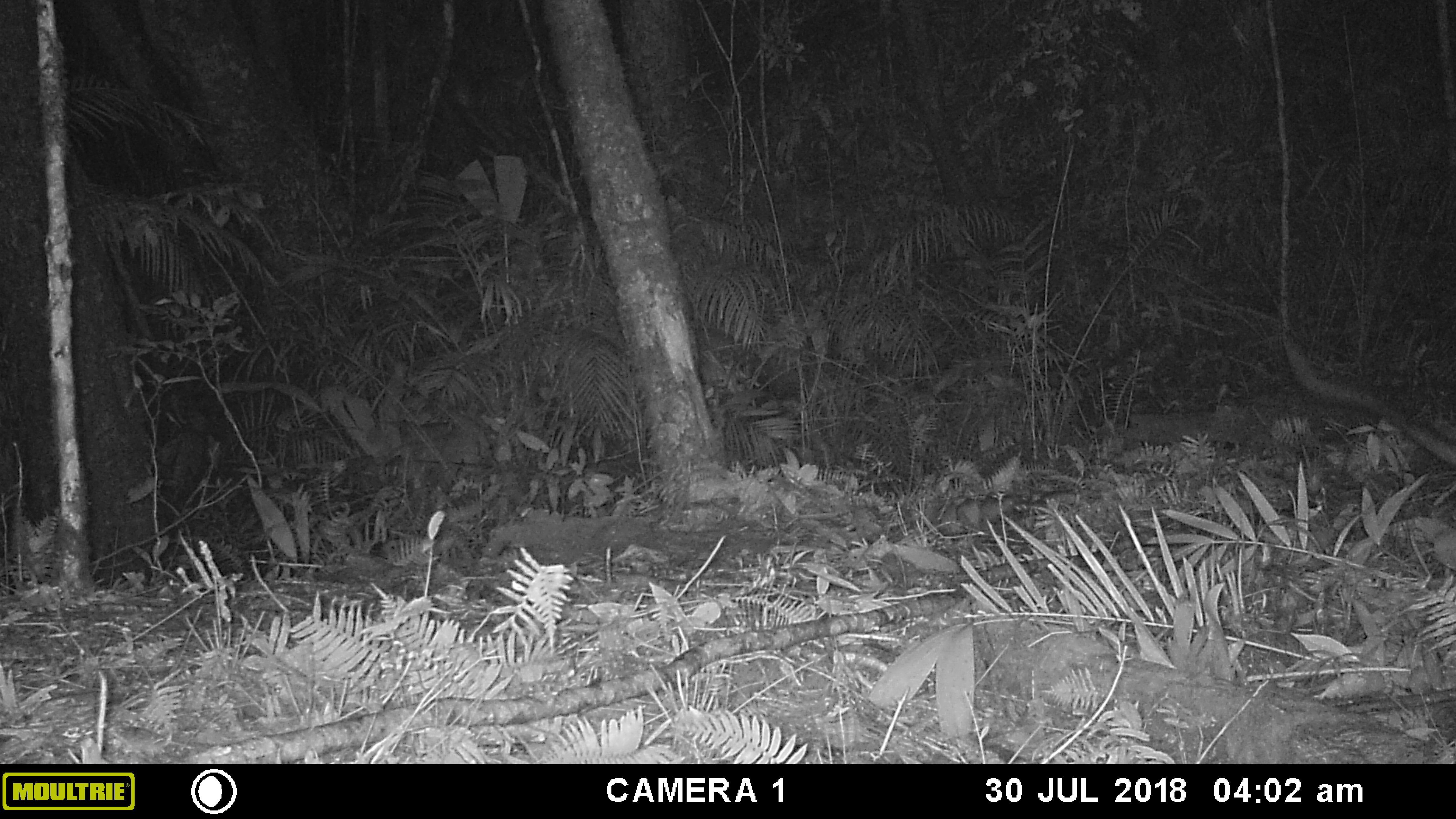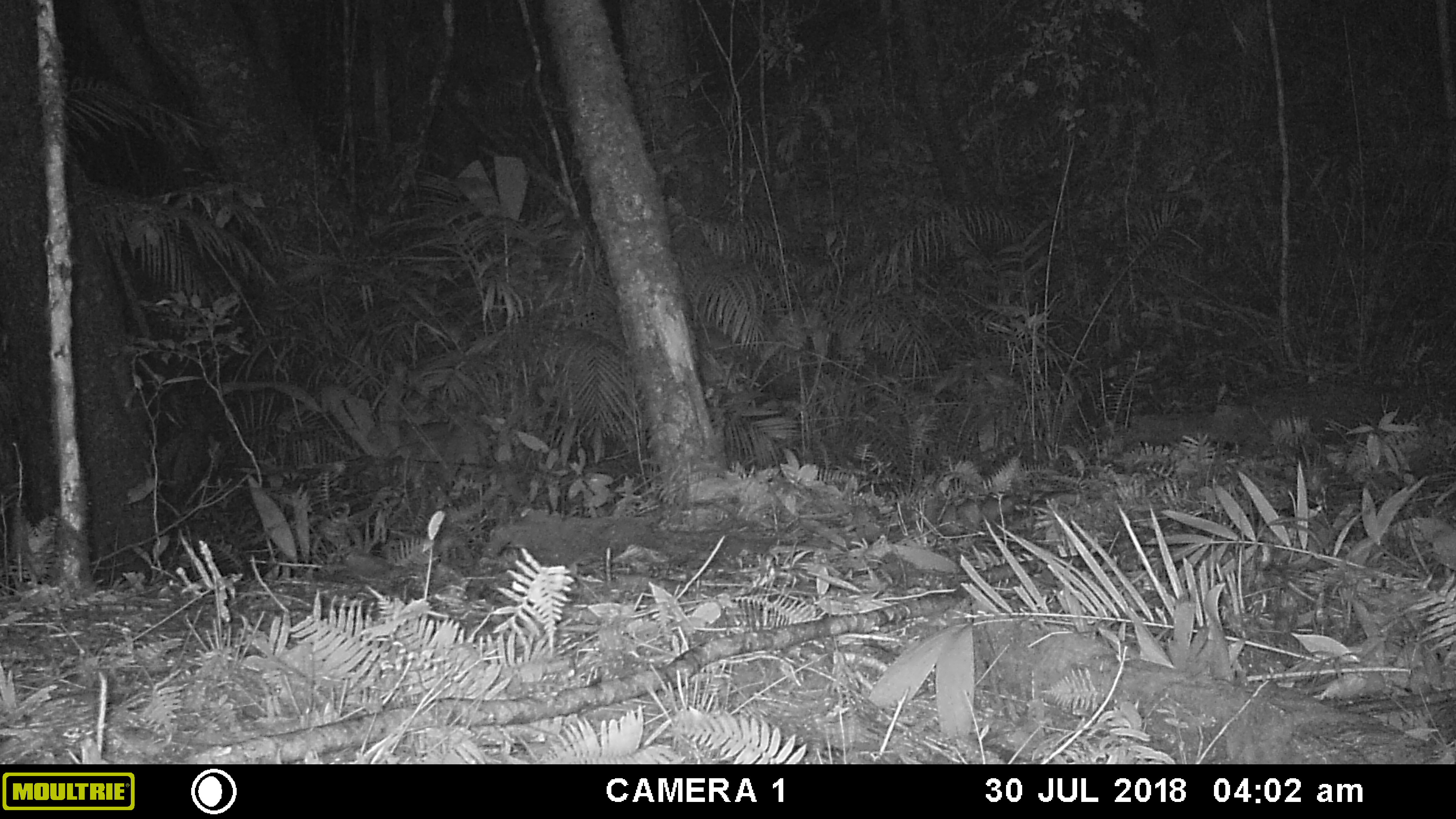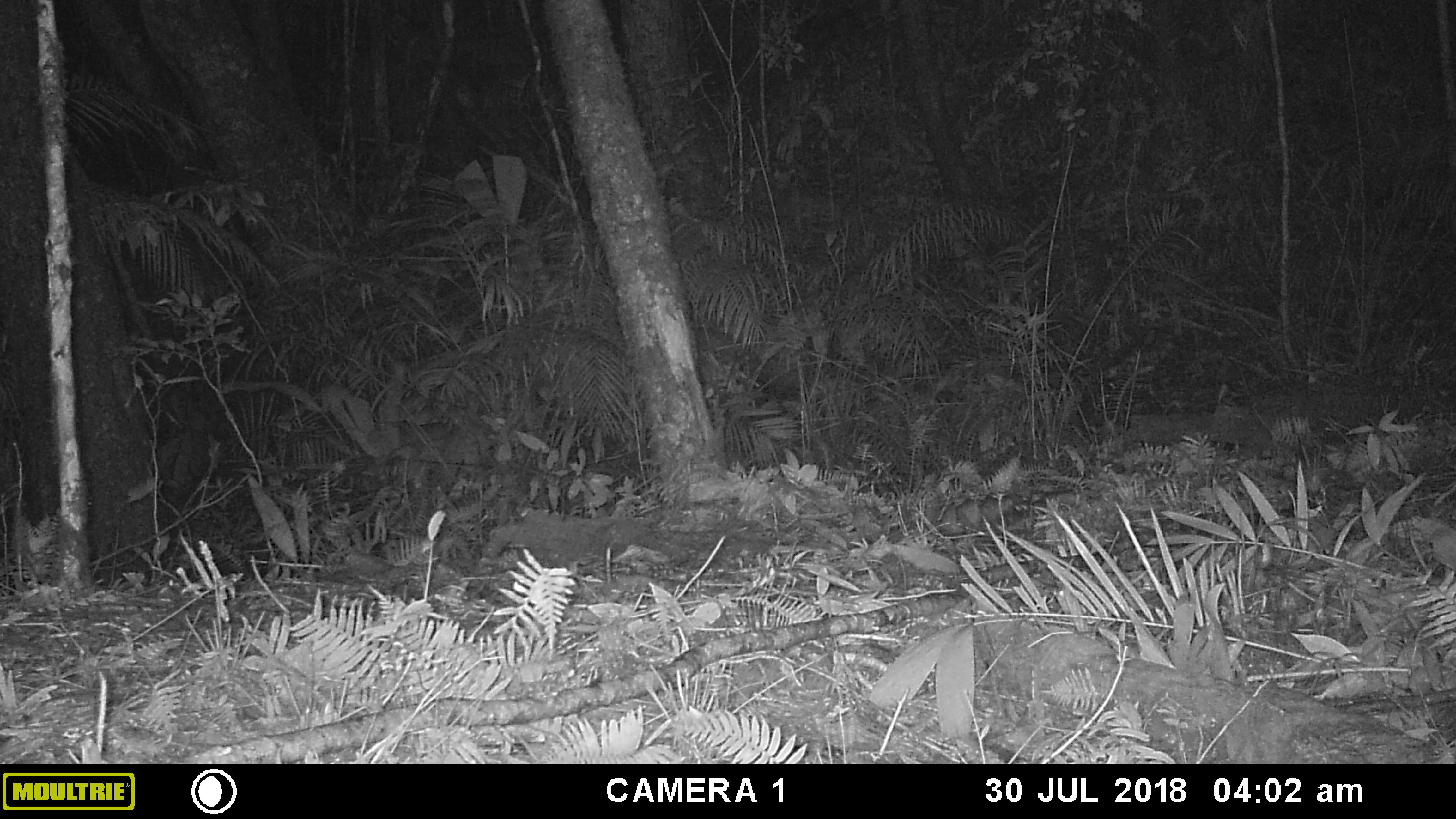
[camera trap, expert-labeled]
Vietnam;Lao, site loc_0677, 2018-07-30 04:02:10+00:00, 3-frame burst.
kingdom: Animalia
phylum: Chordata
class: Mammalia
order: Carnivora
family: Viverridae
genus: Paradoxurus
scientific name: Paradoxurus hermaphroditus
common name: common palm civet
Common palm civet (Paradoxurus hermaphroditus). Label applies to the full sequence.